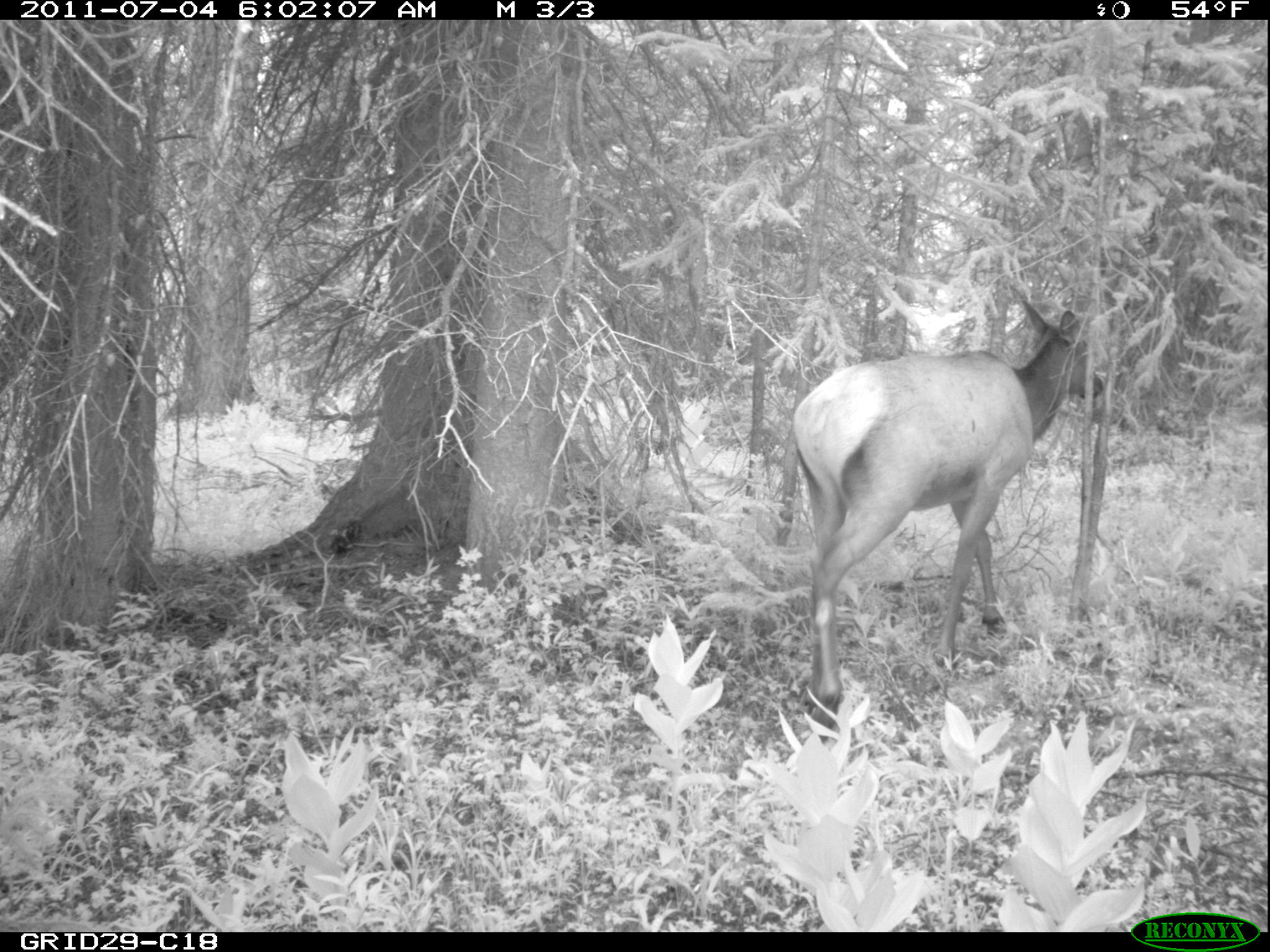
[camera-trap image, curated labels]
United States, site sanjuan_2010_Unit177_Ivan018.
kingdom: Animalia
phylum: Chordata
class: Mammalia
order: Artiodactyla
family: Cervidae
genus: Cervus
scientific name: Cervus elaphus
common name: red deer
Cervus elaphus (red deer).